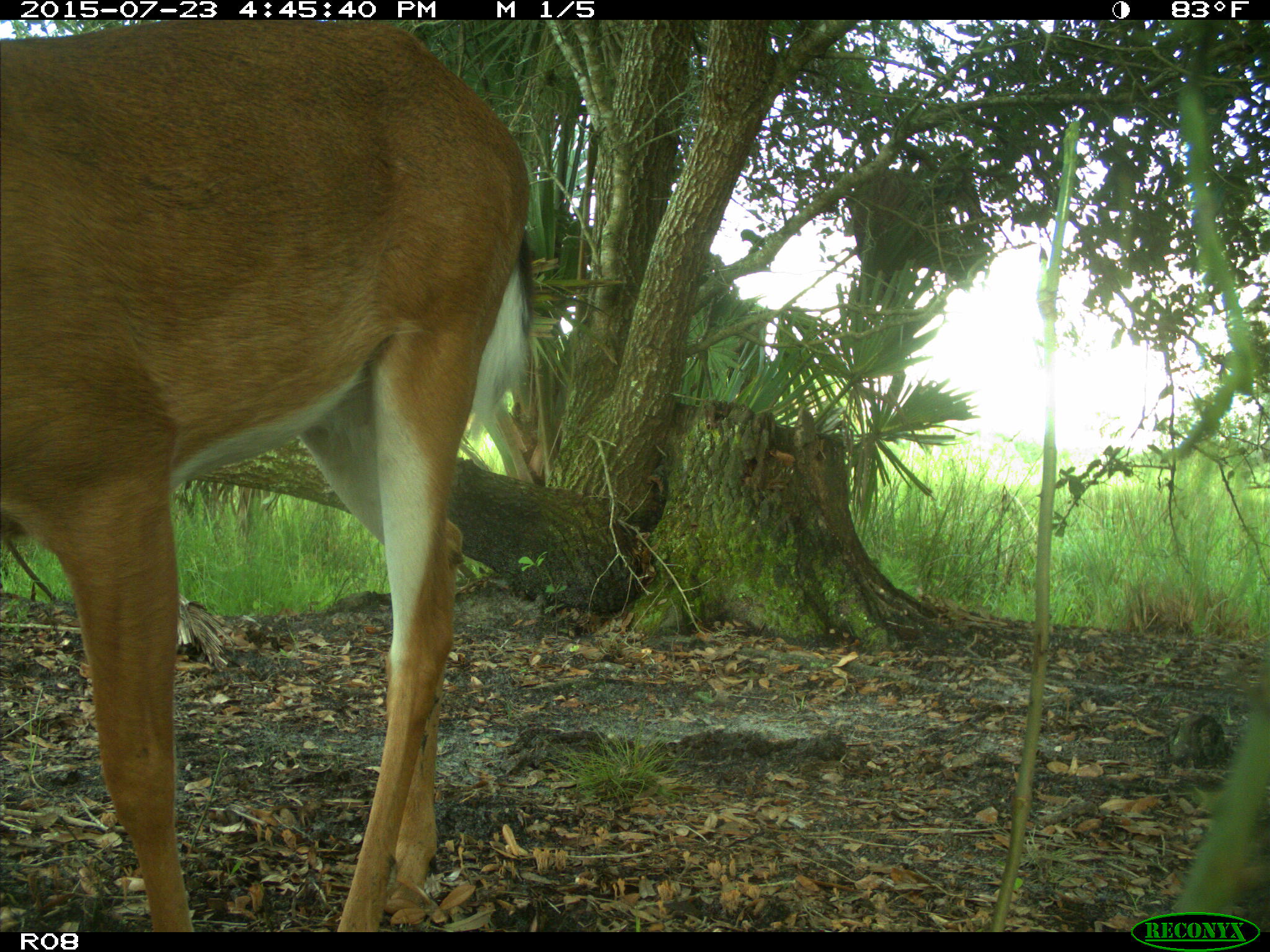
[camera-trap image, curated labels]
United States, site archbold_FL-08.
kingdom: Animalia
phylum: Chordata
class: Mammalia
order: Artiodactyla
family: Cervidae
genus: Odocoileus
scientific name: Odocoileus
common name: deer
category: unidentified deer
Unidentified deer (deer) (Odocoileus).